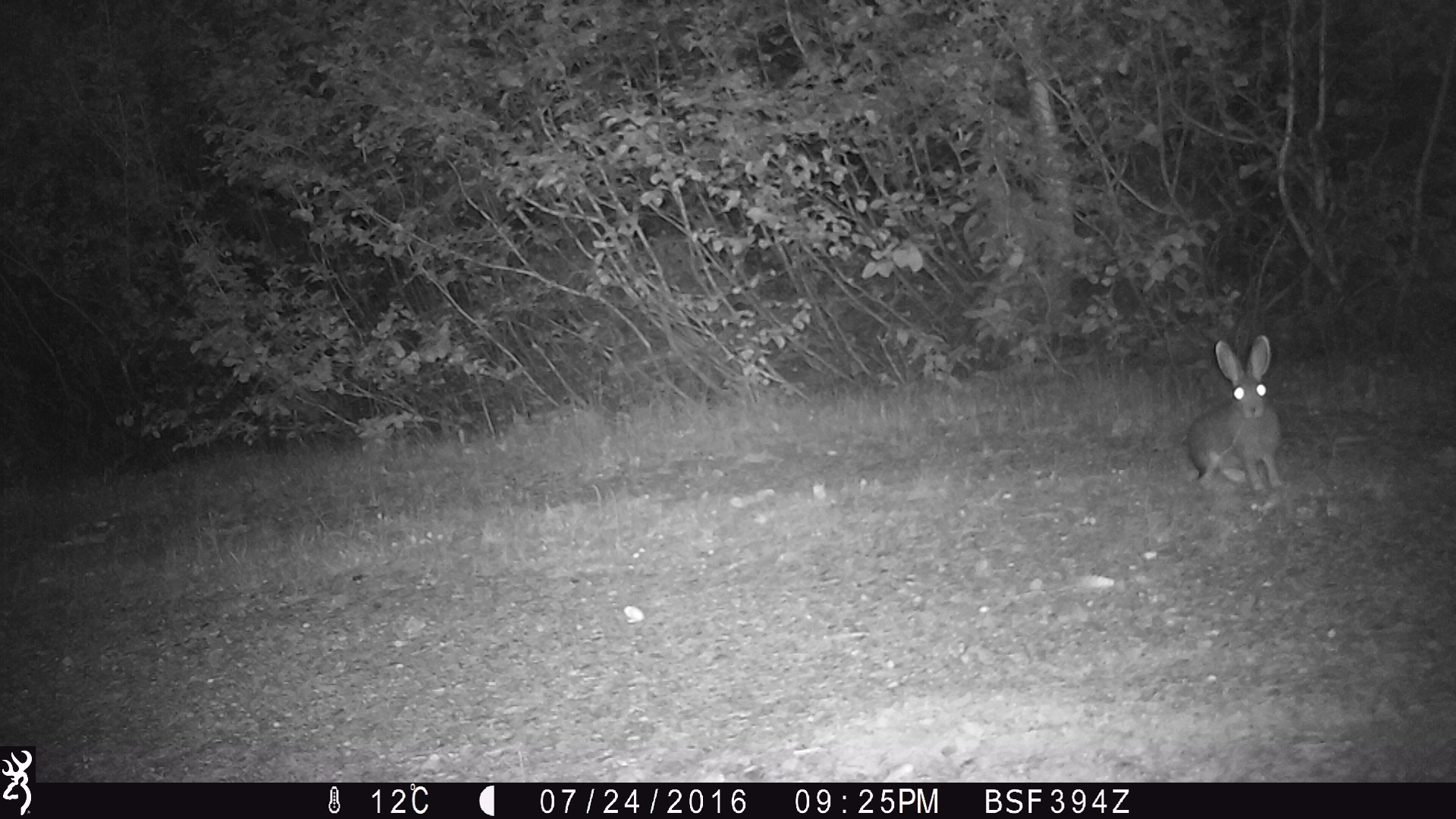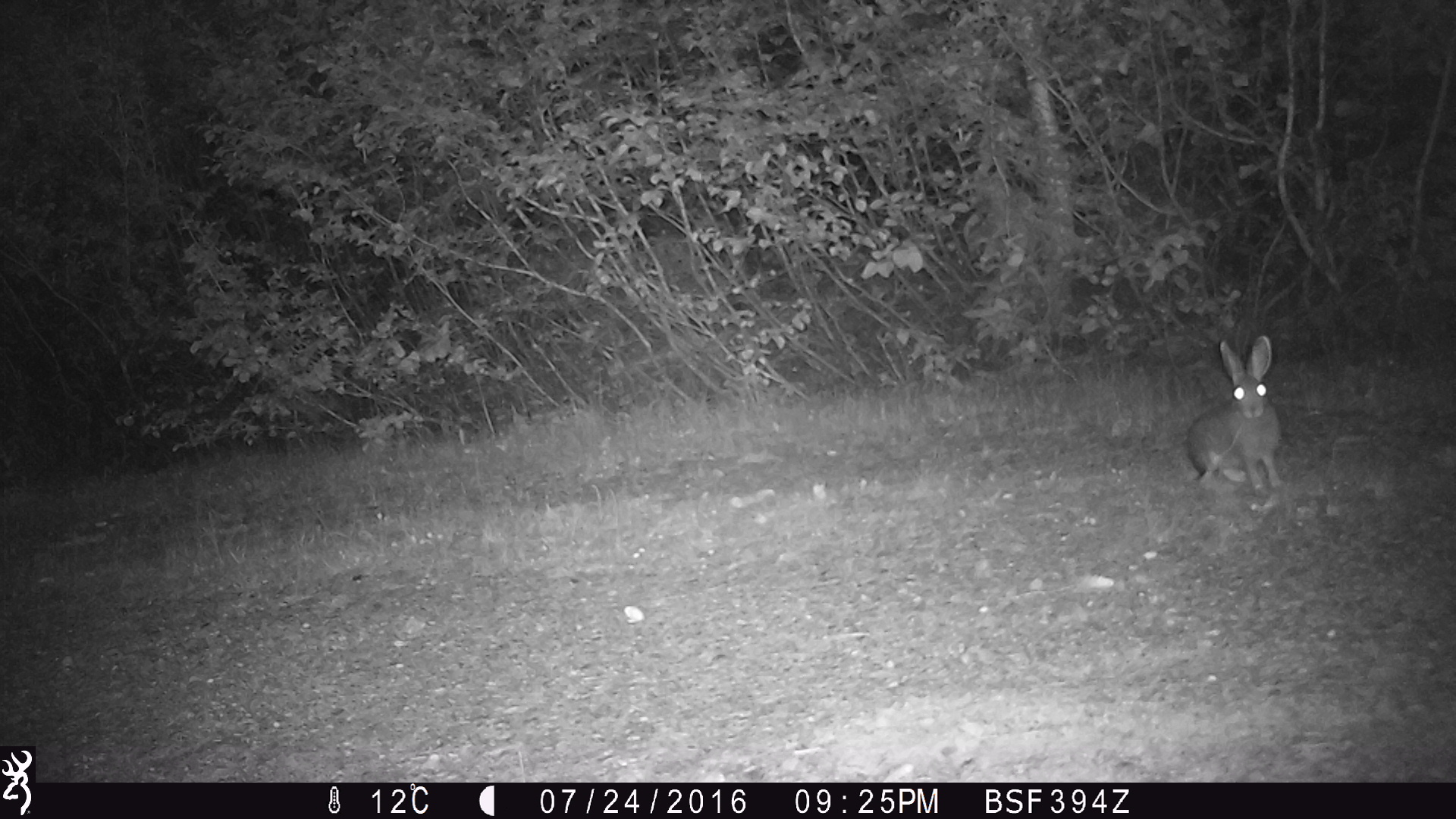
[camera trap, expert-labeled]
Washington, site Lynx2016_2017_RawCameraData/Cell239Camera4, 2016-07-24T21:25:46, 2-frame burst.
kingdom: Animalia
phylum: Chordata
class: Mammalia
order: Lagomorpha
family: Leporidae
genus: Lepus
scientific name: Lepus americanus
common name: snowshoe hare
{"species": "Lepus americanus (snowshoe hare)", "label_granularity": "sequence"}